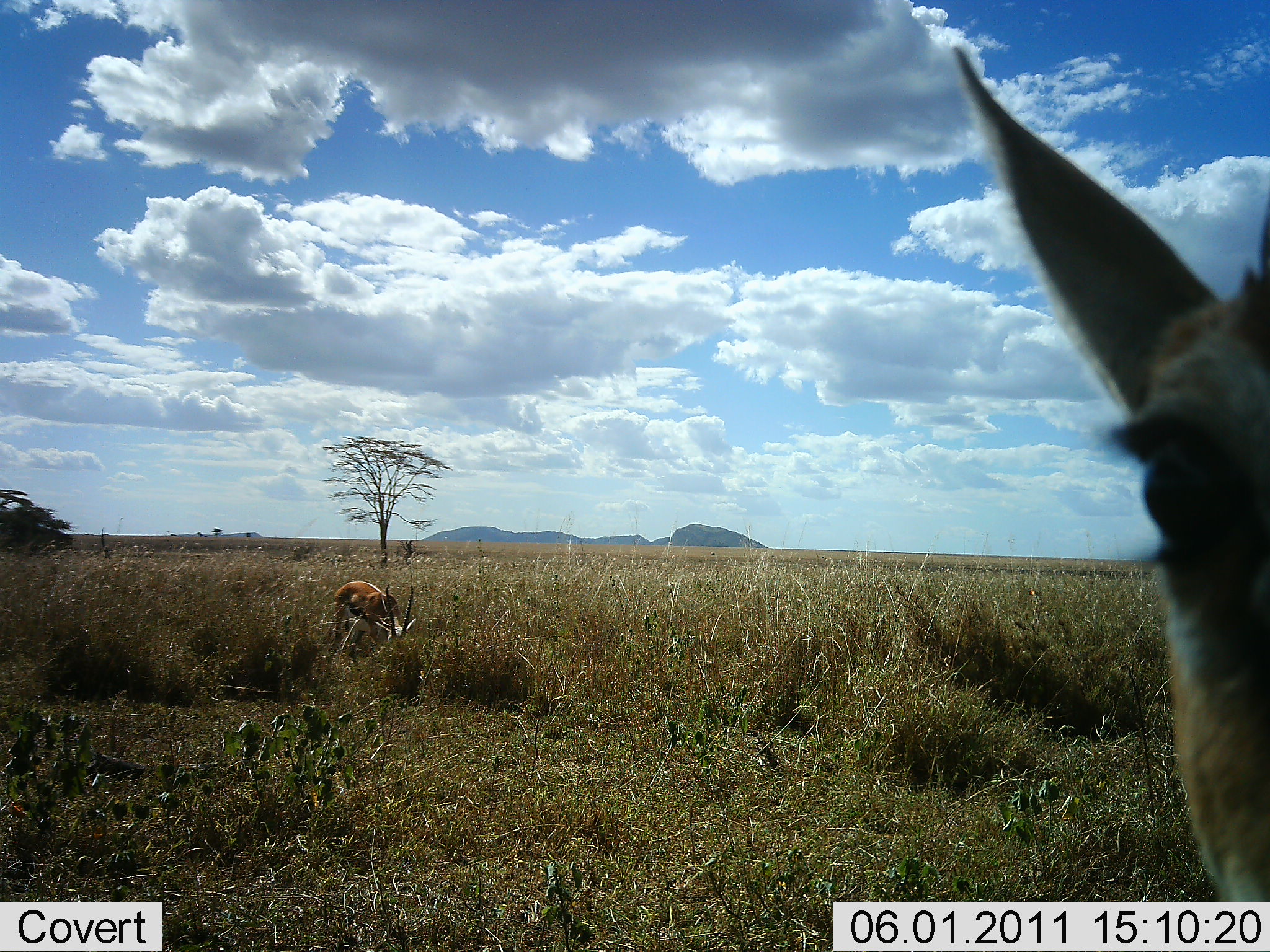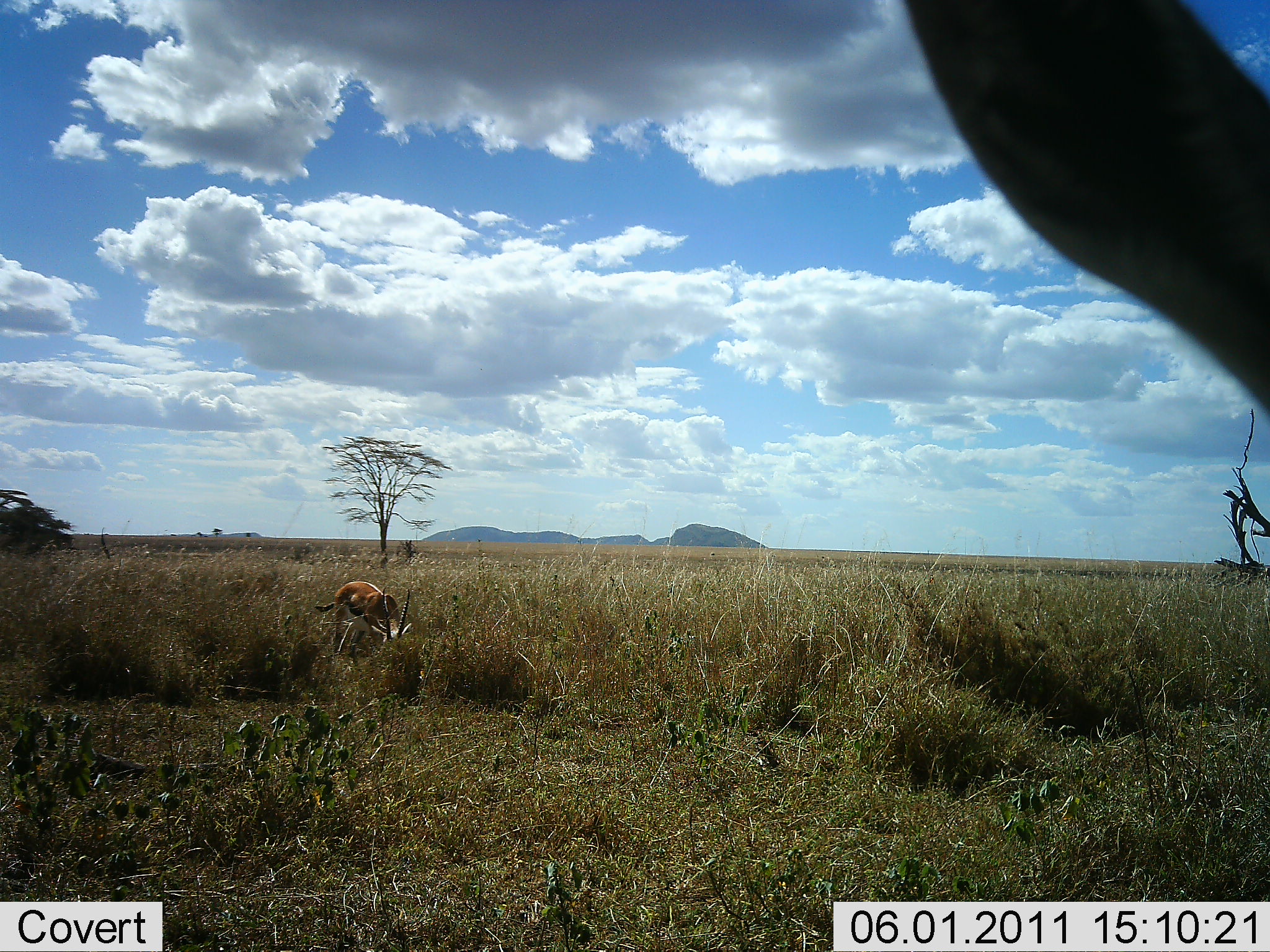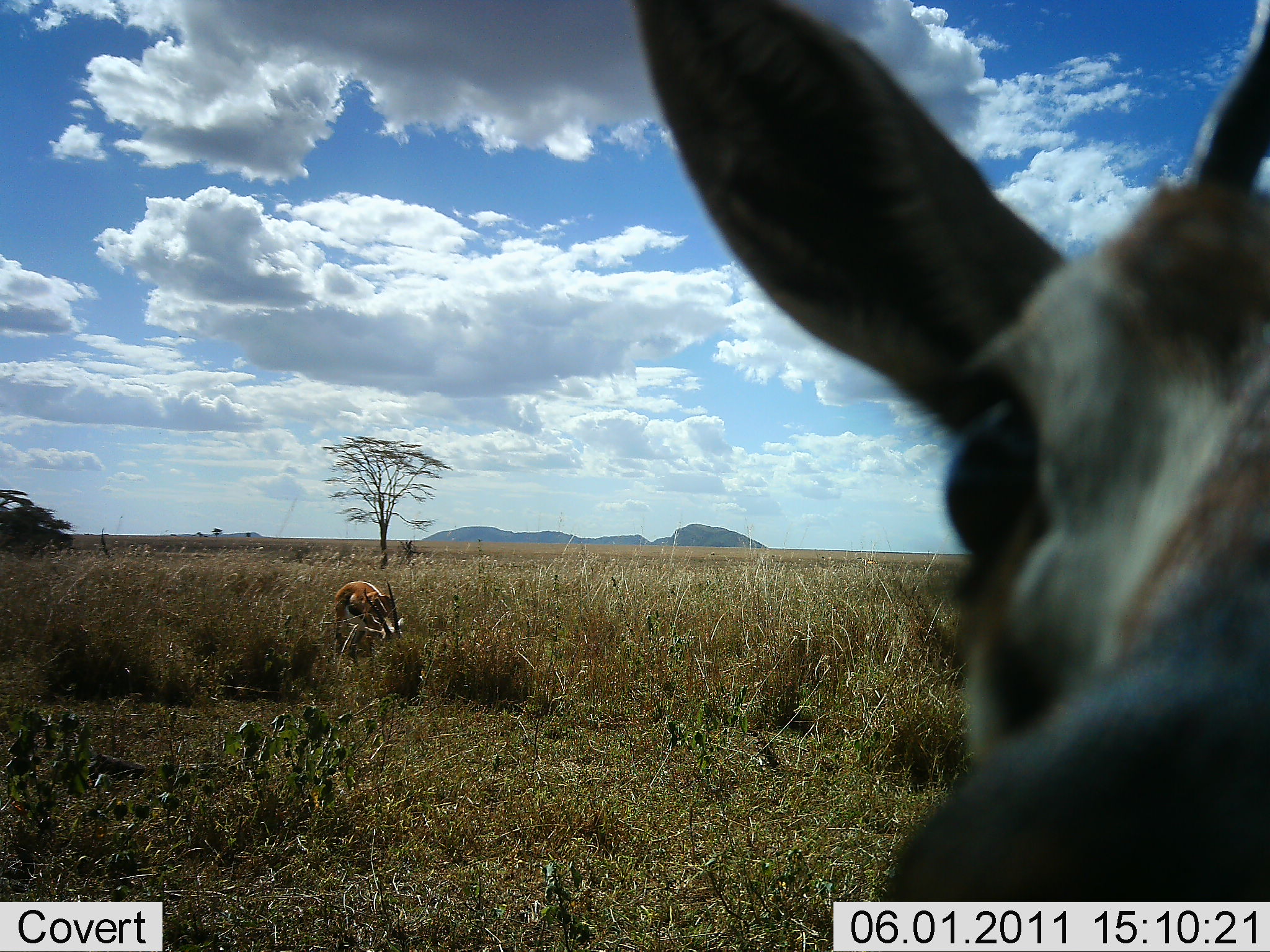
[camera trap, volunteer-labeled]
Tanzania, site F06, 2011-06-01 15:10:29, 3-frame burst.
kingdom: Animalia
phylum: Chordata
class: Mammalia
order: Artiodactyla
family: Bovidae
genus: Eudorcas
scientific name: Eudorcas thomsonii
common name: thomson's gazelle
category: gazellethomsons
Gazellethomsons (thomson's gazelle) (Eudorcas thomsonii), count 2. Behavior (volunteer vote fractions): standing 69%, resting 8%, moving 8%, interacting 15%. Young present (vote fraction): 0%. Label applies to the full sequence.